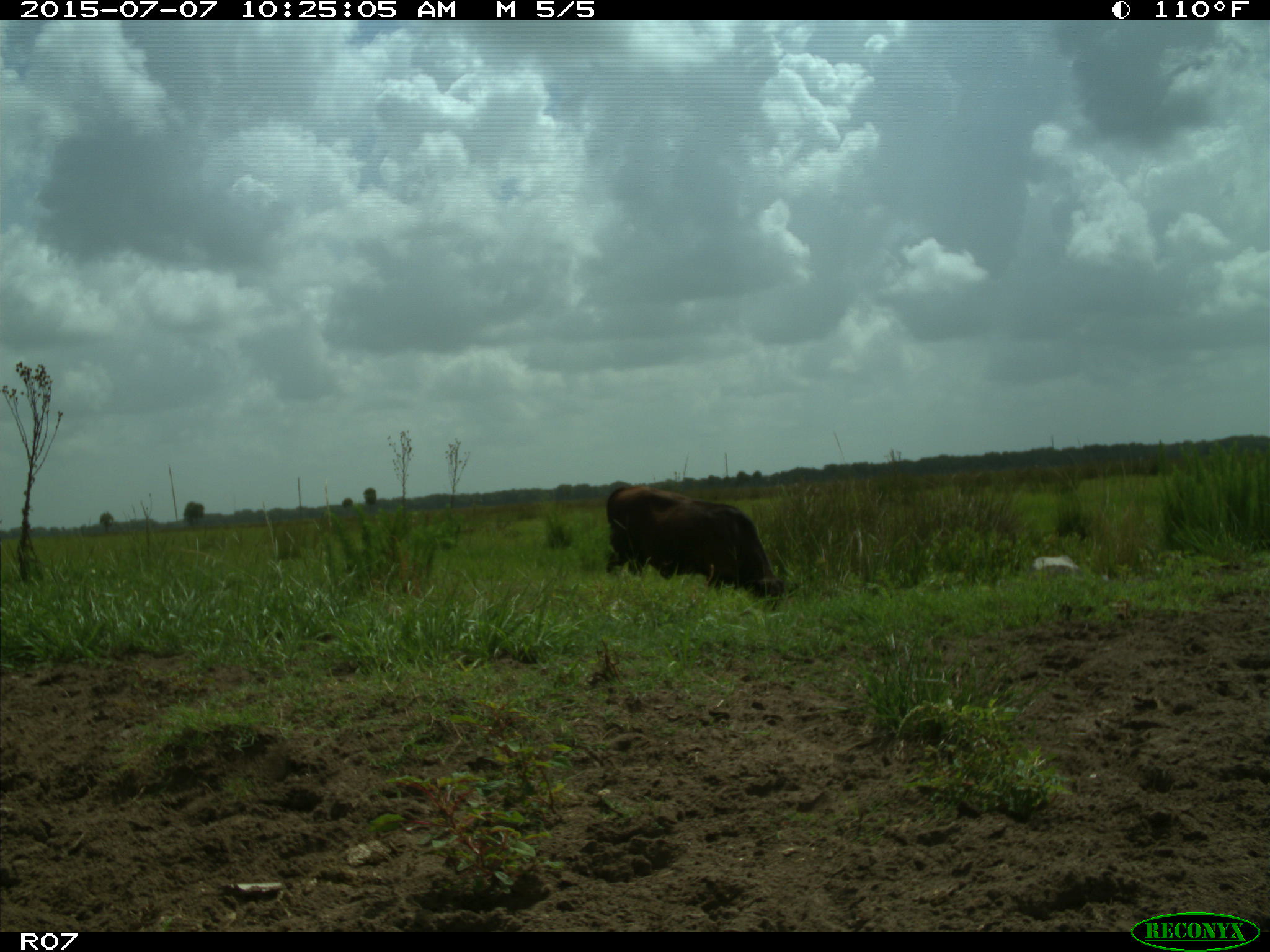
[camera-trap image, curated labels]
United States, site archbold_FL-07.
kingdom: Animalia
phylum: Chordata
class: Mammalia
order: Artiodactyla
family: Bovidae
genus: Bos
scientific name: Bos taurus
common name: domestic cow